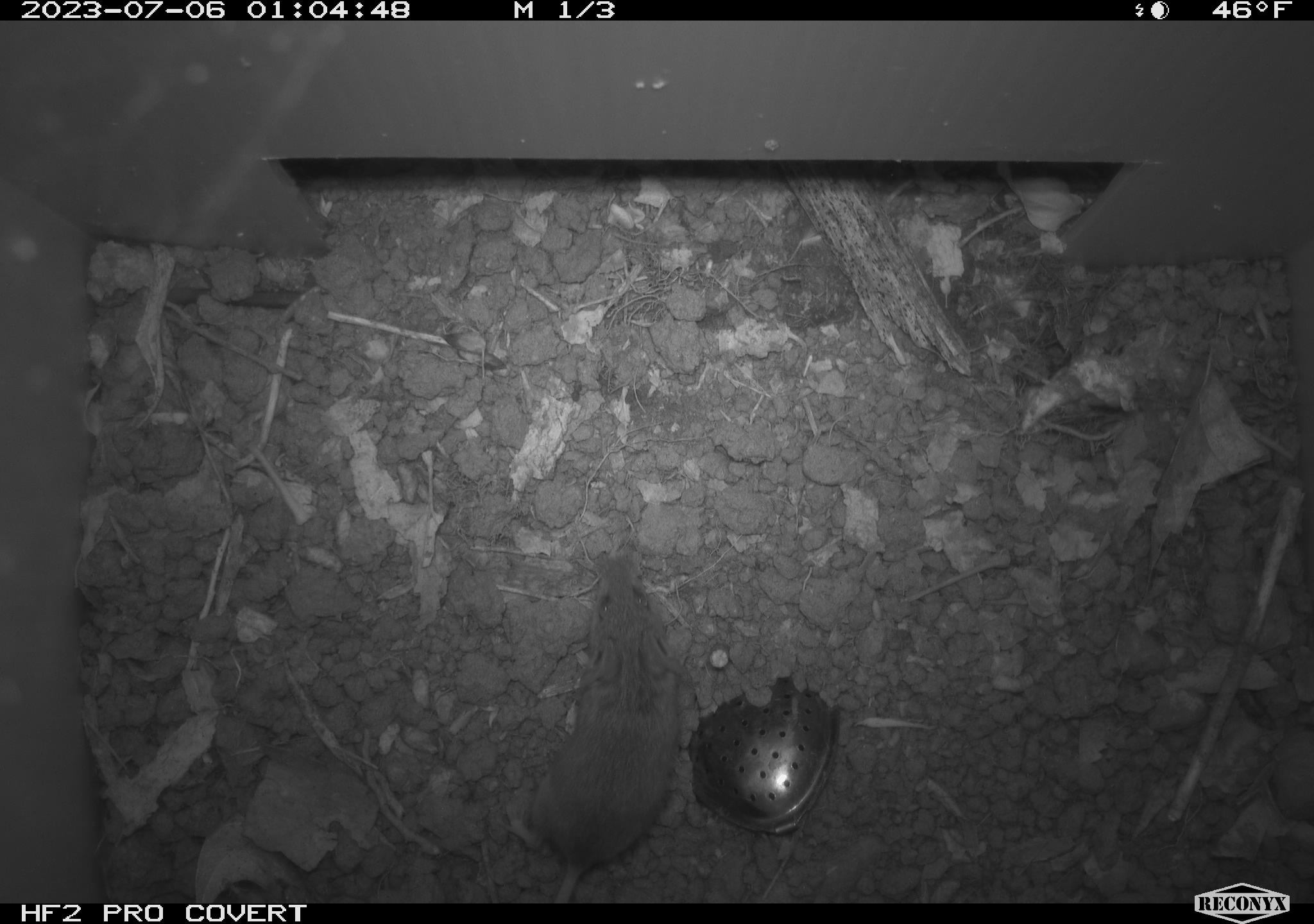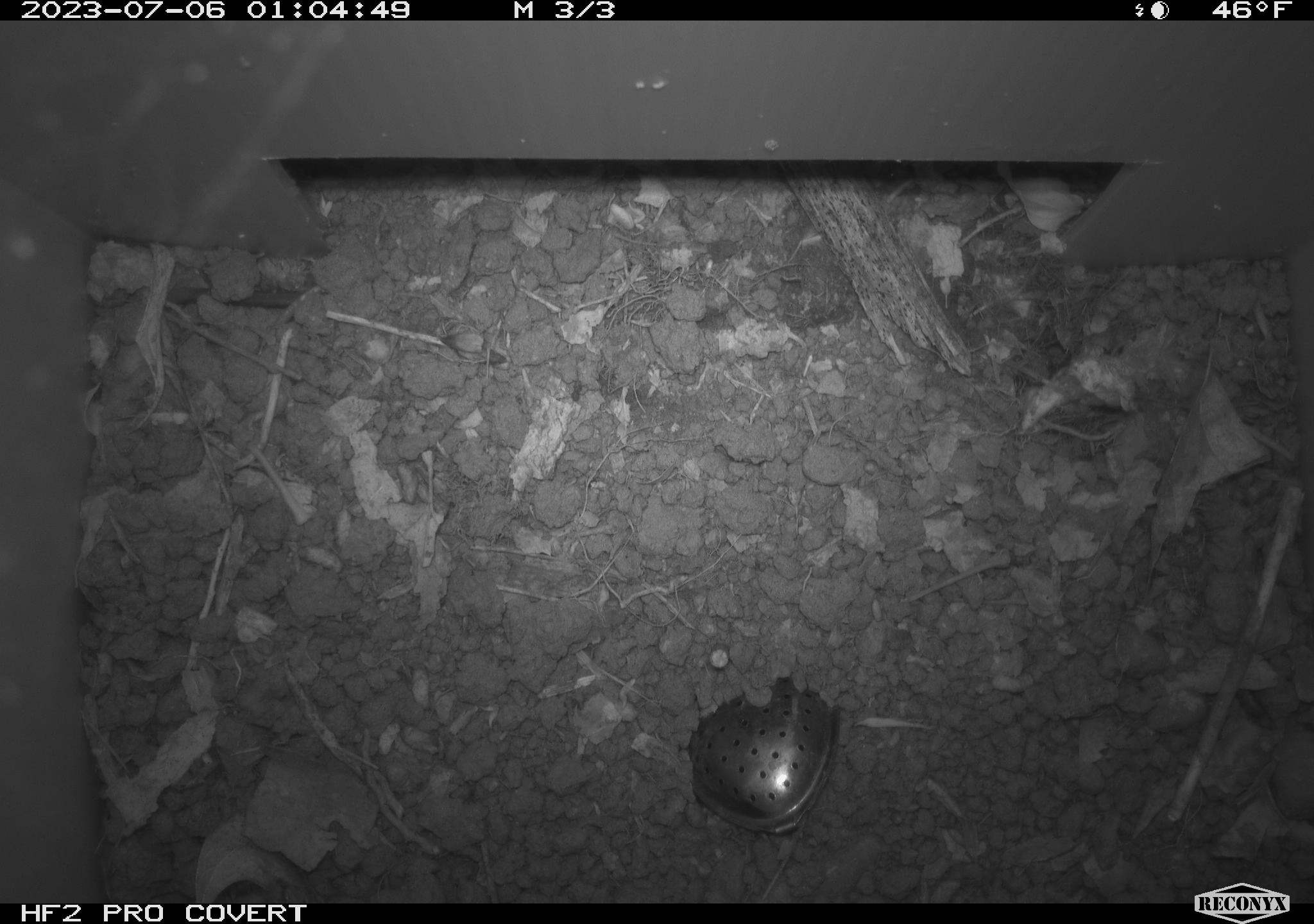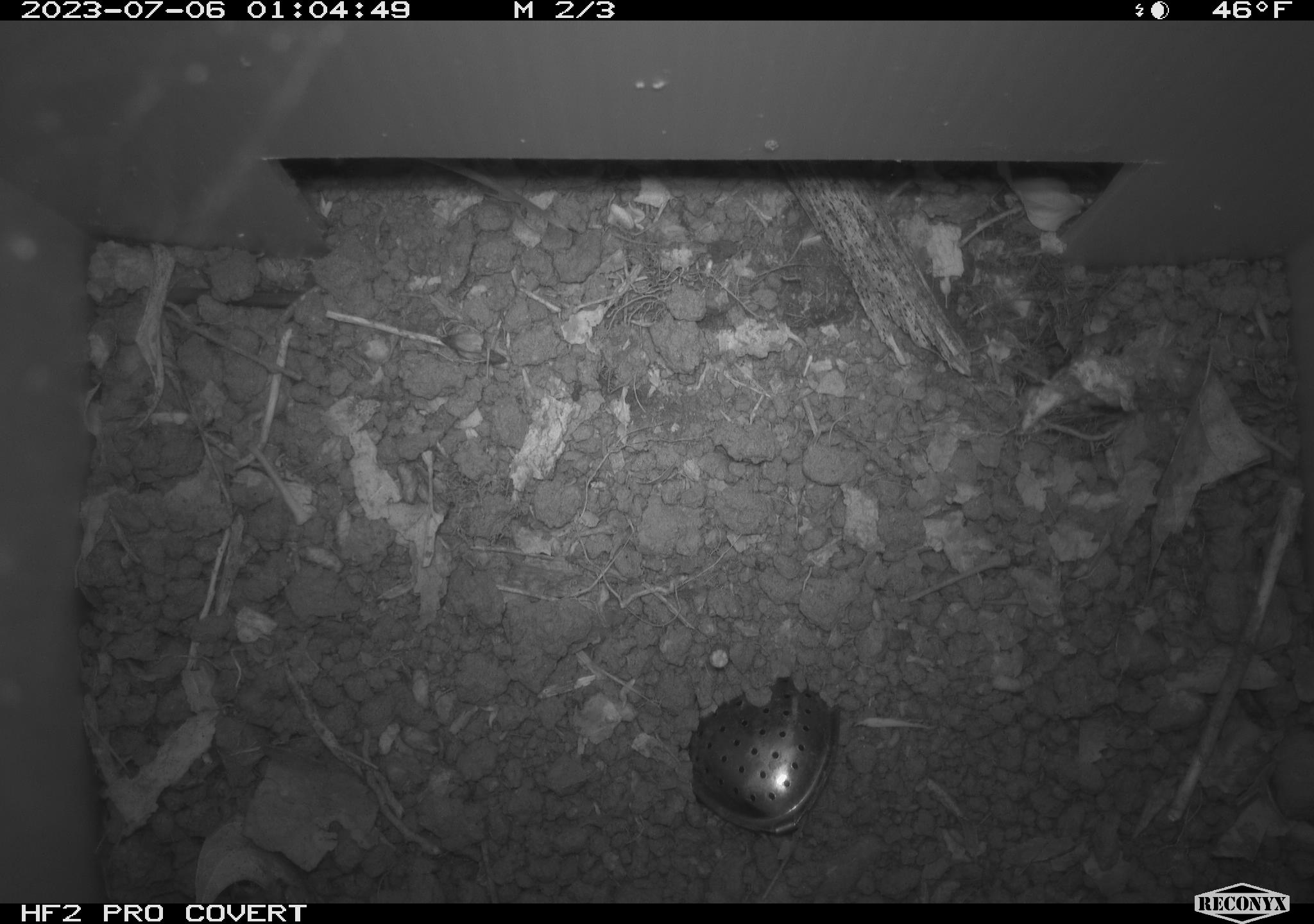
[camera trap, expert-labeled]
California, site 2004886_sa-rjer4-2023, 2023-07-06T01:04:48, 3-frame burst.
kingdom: Animalia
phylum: Chordata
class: Mammalia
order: Rodentia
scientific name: Rodentia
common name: mouse species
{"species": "mouse species (Rodentia)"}